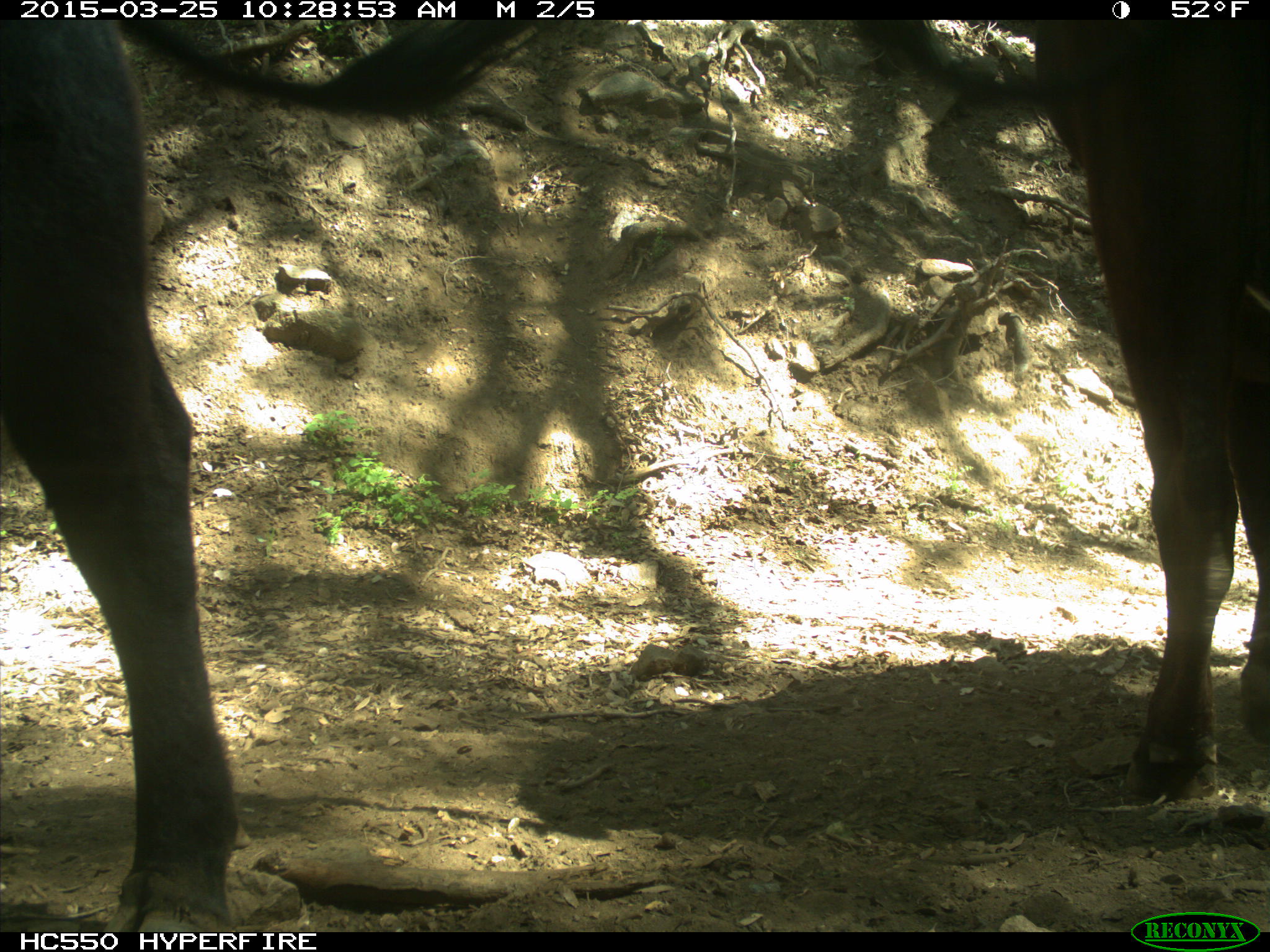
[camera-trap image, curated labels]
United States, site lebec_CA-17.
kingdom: Animalia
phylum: Chordata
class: Mammalia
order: Artiodactyla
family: Bovidae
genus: Bos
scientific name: Bos taurus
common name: domestic cow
Bos taurus (domestic cow).